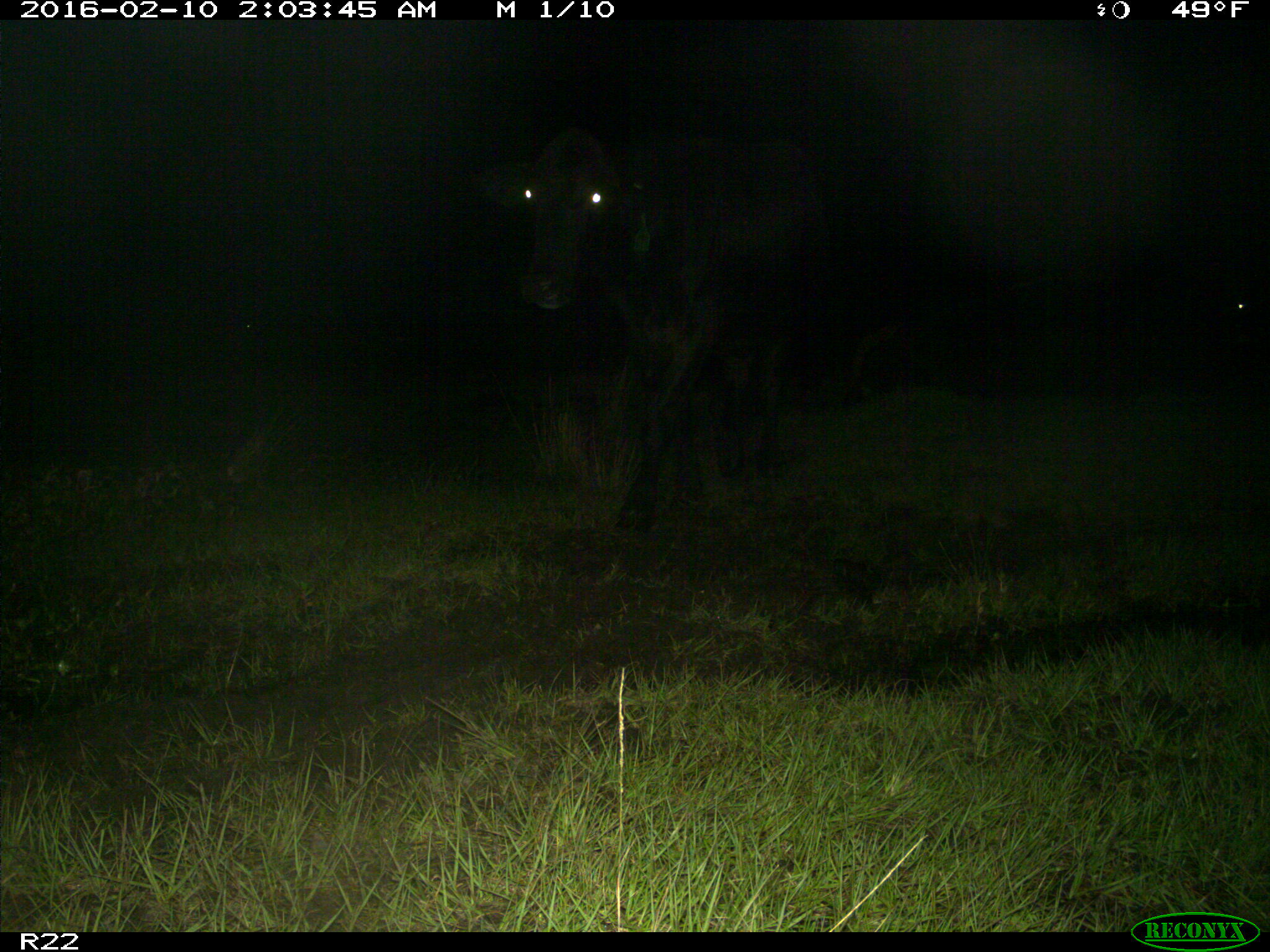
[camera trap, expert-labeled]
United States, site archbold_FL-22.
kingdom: Animalia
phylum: Chordata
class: Mammalia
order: Artiodactyla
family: Bovidae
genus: Bos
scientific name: Bos taurus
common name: domestic cow